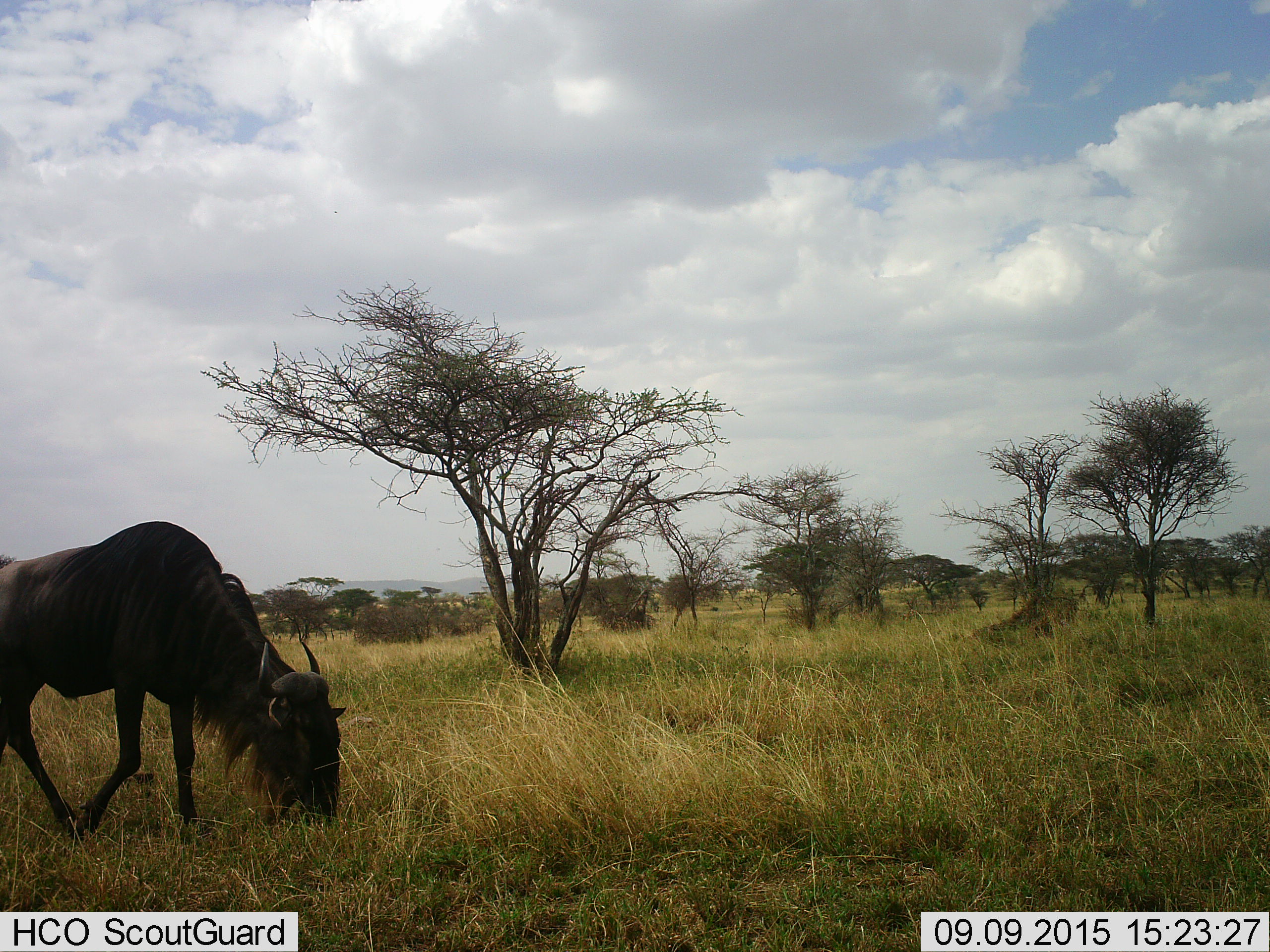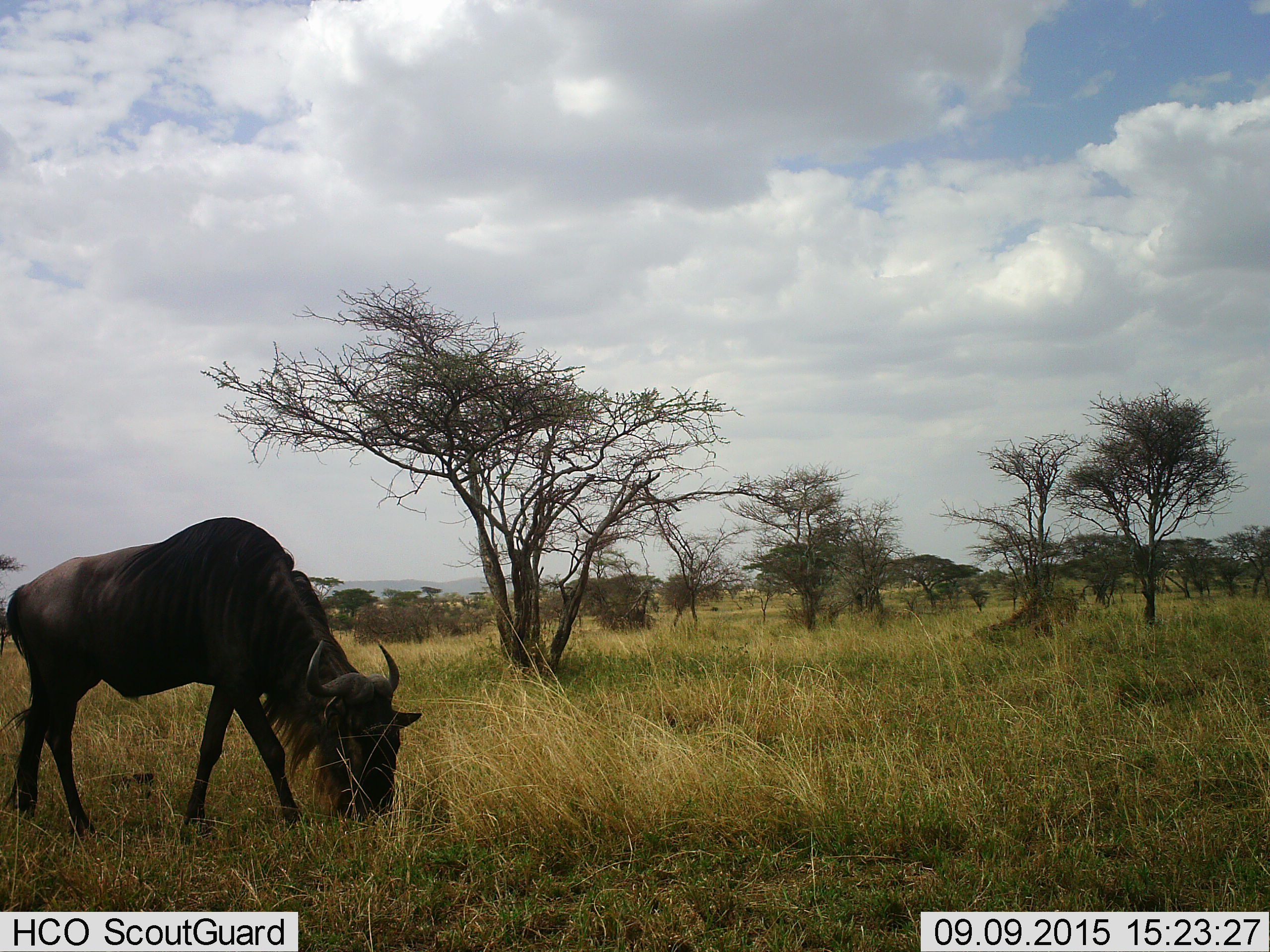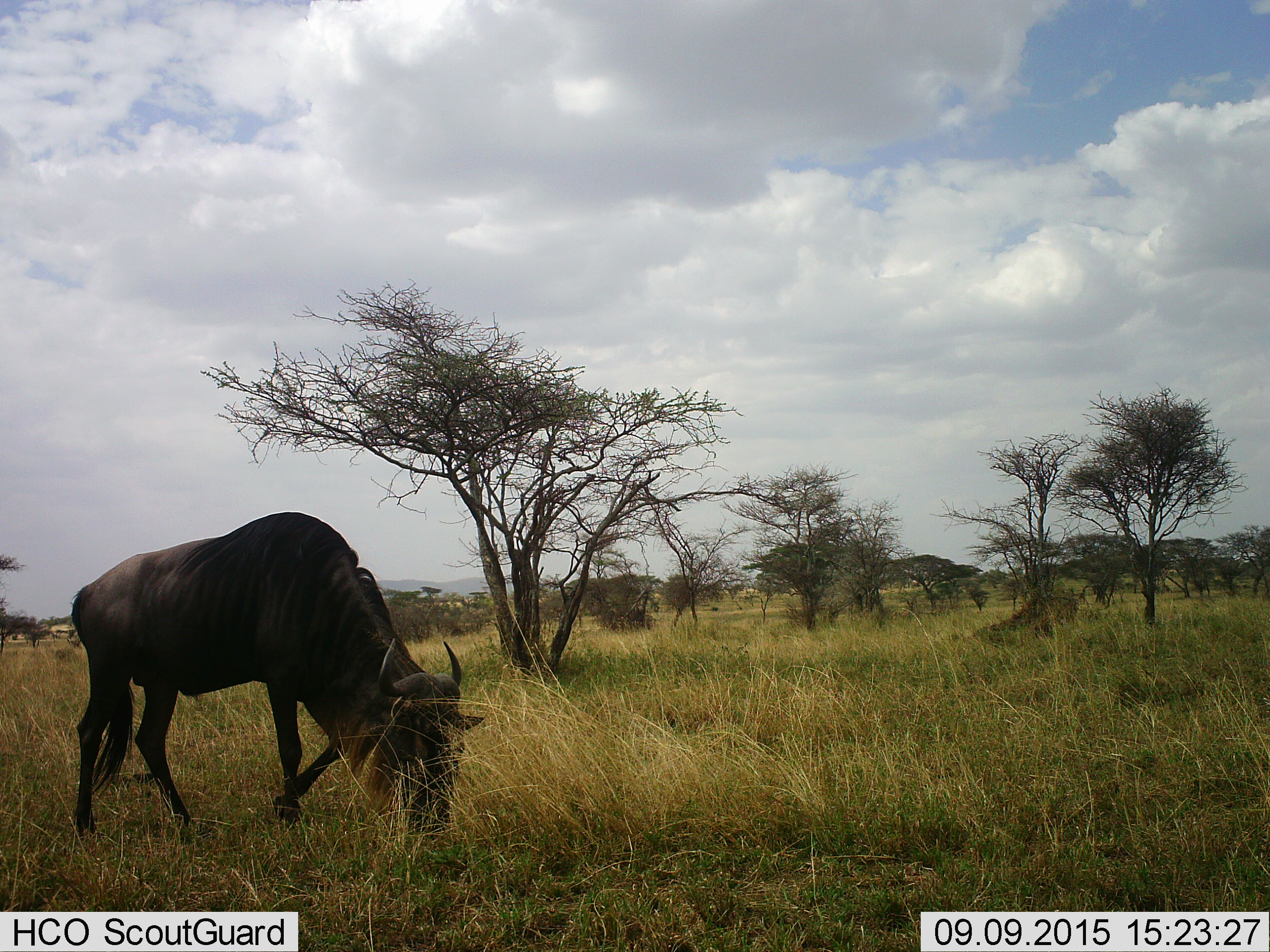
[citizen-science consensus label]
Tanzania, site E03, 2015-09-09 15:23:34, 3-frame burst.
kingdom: Animalia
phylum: Chordata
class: Mammalia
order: Artiodactyla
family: Bovidae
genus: Connochaetes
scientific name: Connochaetes taurinus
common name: blue wildebeest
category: wildebeest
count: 1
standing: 7%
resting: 0%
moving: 20%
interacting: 0%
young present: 0%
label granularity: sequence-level